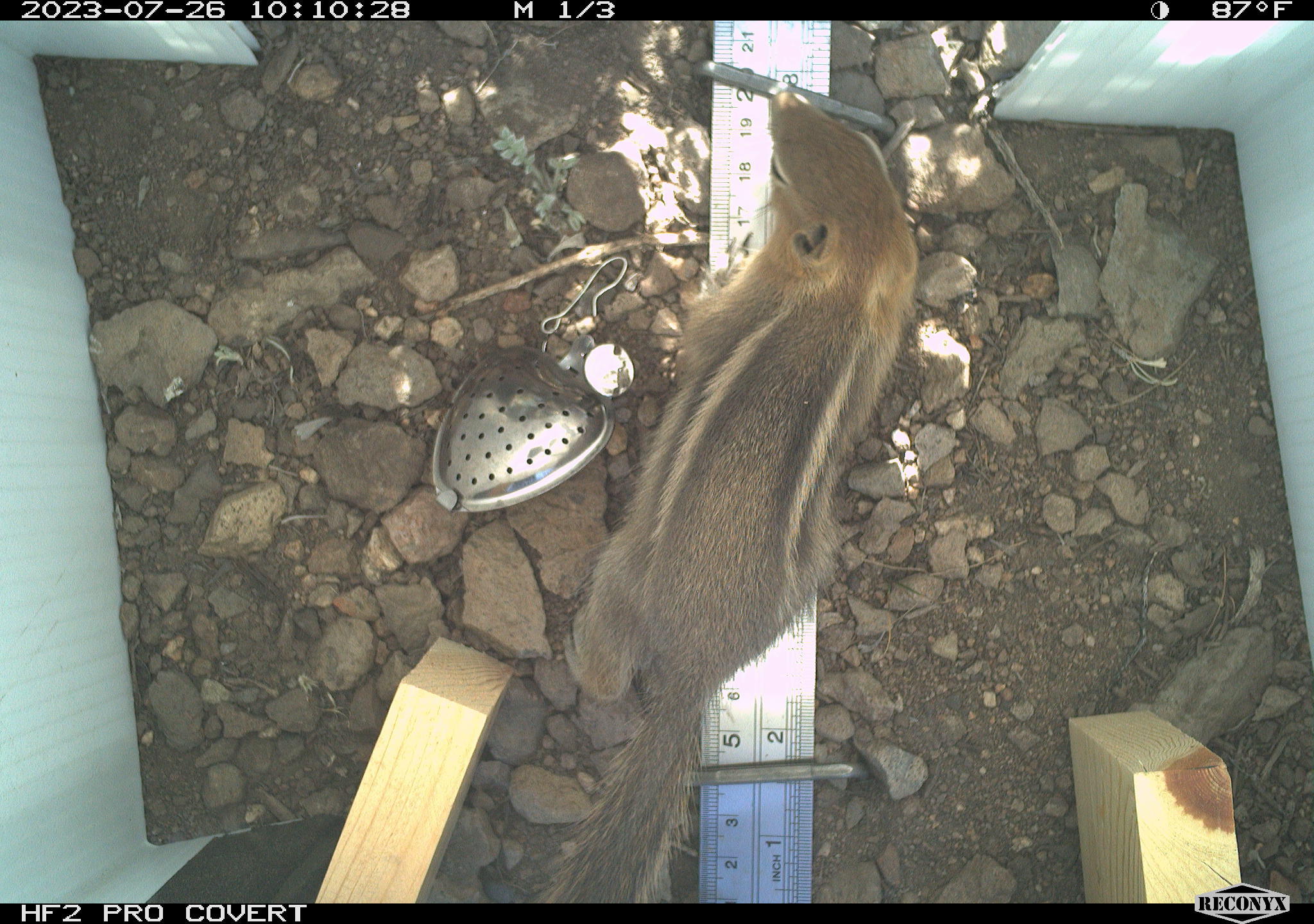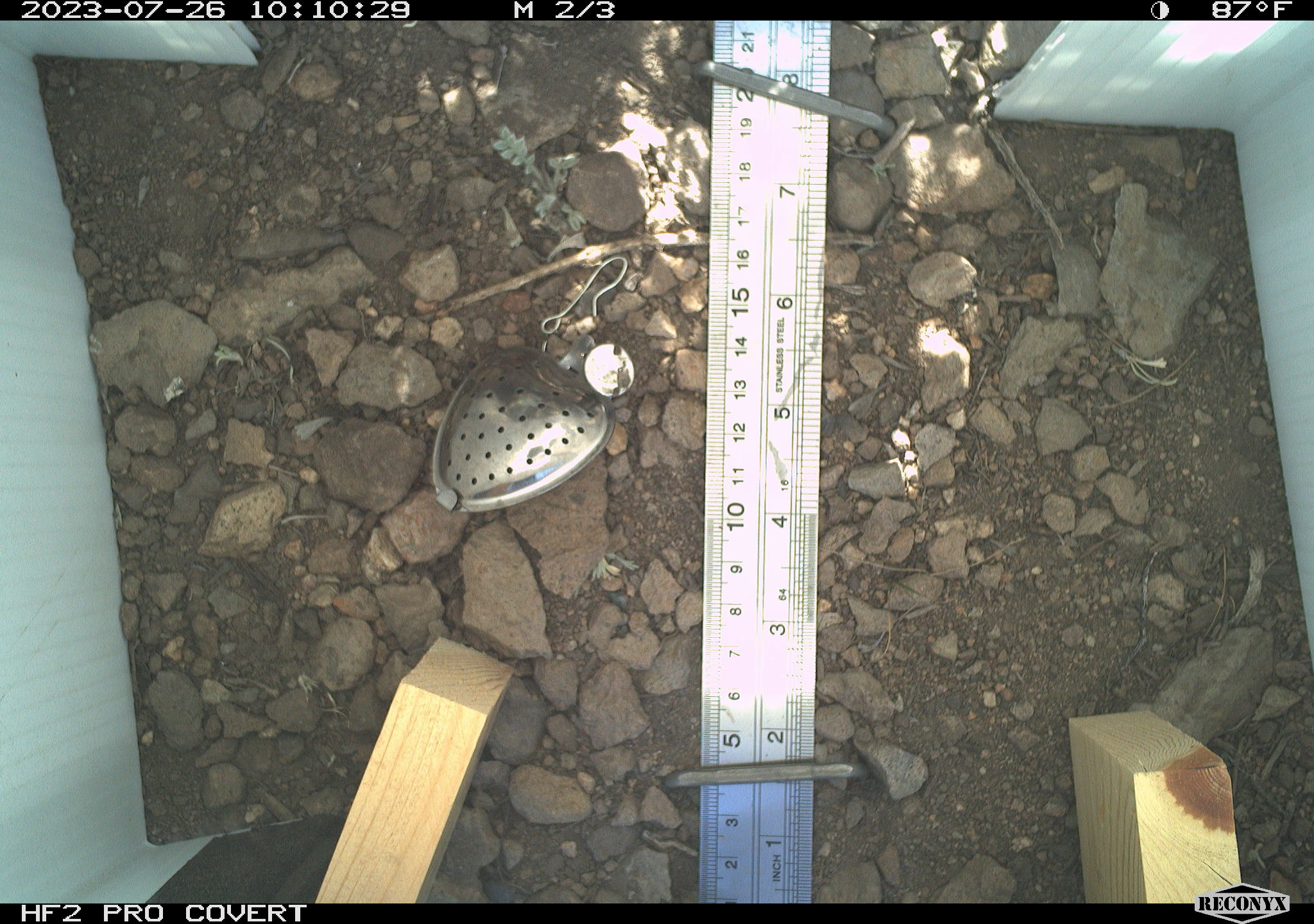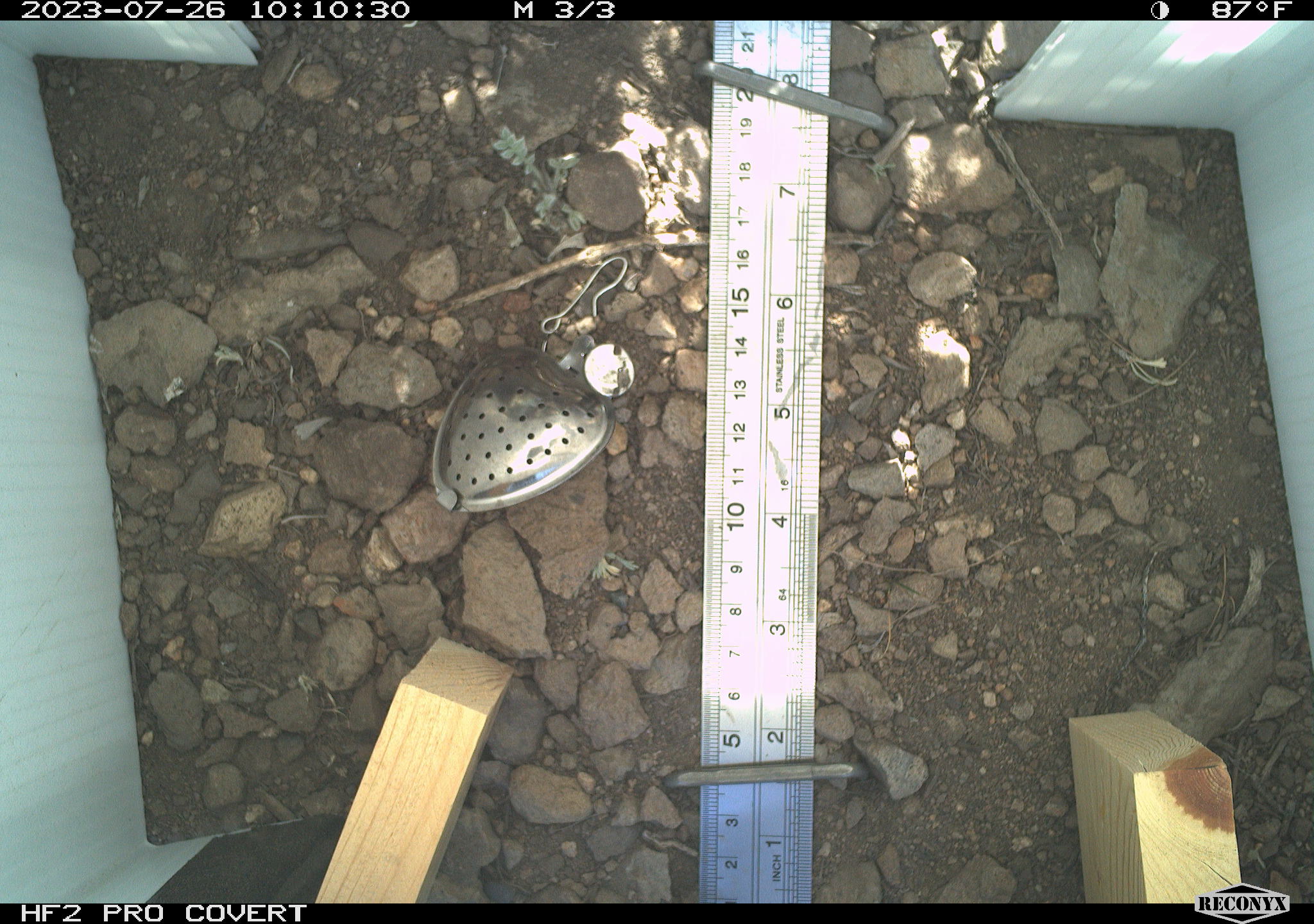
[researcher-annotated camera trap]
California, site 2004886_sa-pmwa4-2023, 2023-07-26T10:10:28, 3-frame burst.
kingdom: Animalia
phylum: Chordata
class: Mammalia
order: Rodentia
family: Sciuridae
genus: Callospermophilus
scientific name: Callospermophilus lateralis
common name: golden mantled ground squirrel